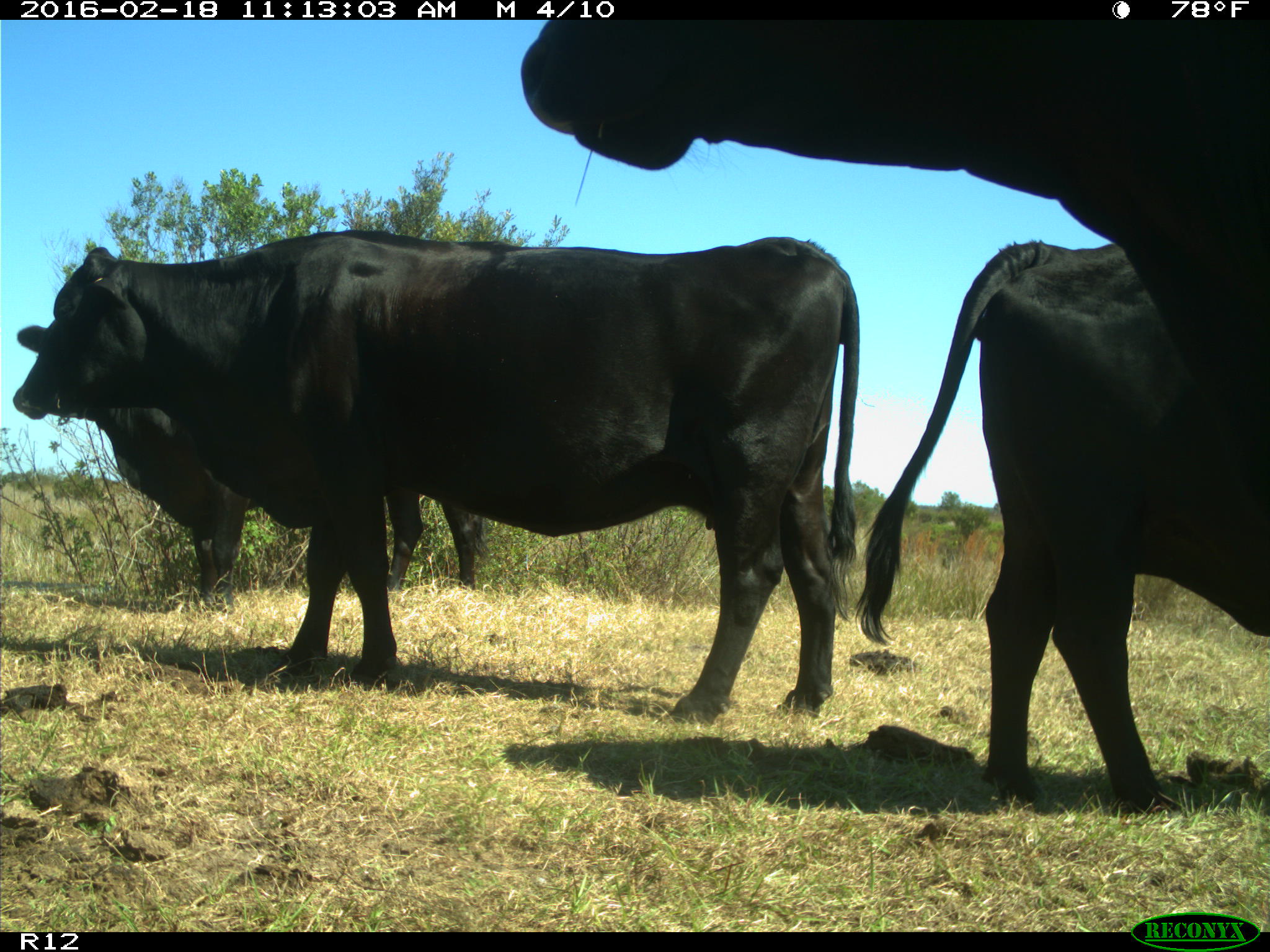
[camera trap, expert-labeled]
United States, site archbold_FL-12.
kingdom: Animalia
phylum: Chordata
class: Mammalia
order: Artiodactyla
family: Bovidae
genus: Bos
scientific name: Bos taurus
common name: domestic cow